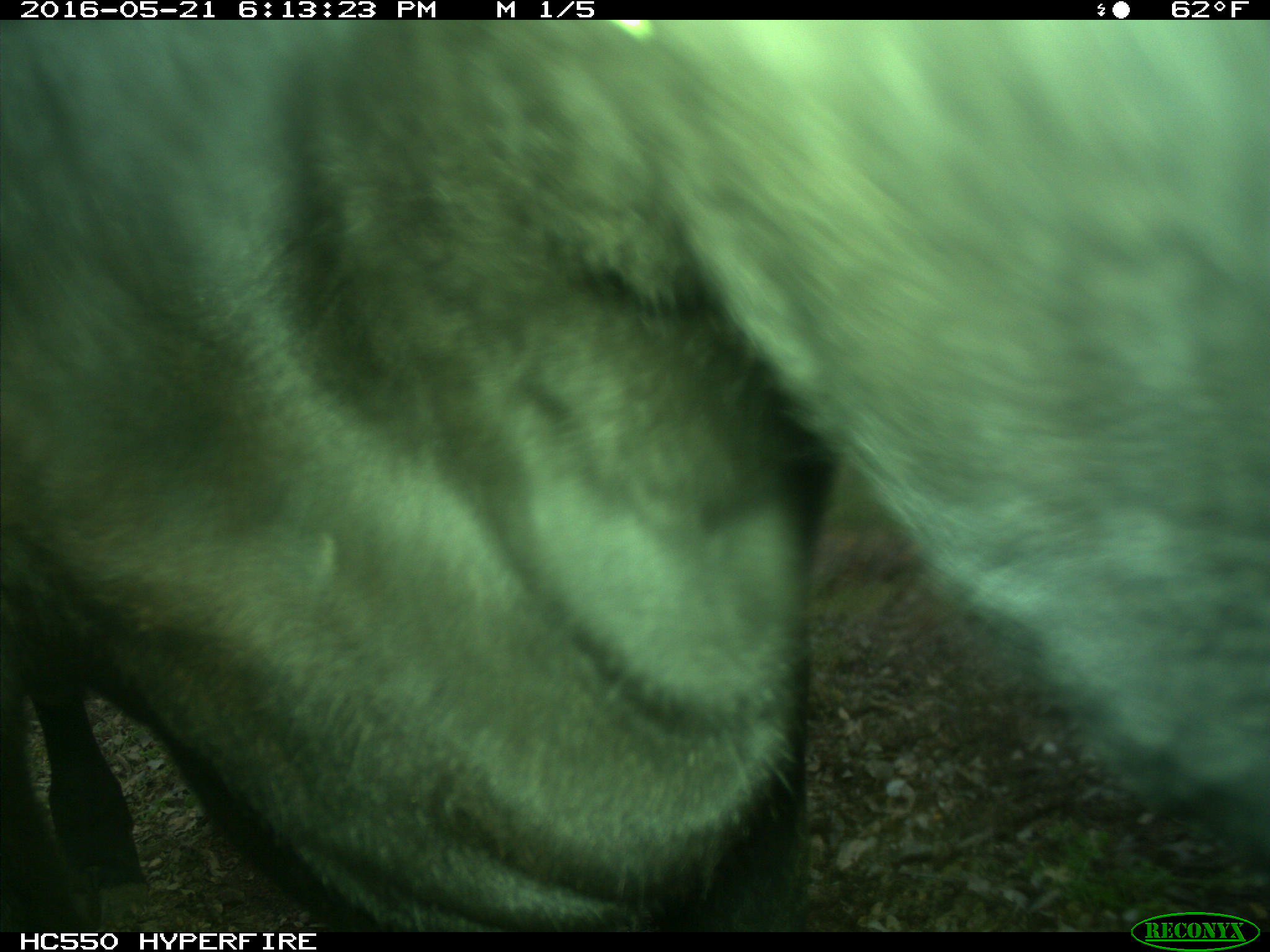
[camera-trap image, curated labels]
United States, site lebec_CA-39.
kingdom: Animalia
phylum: Chordata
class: Mammalia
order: Artiodactyla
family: Bovidae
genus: Bos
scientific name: Bos taurus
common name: domestic cow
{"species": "Bos taurus (domestic cow)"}